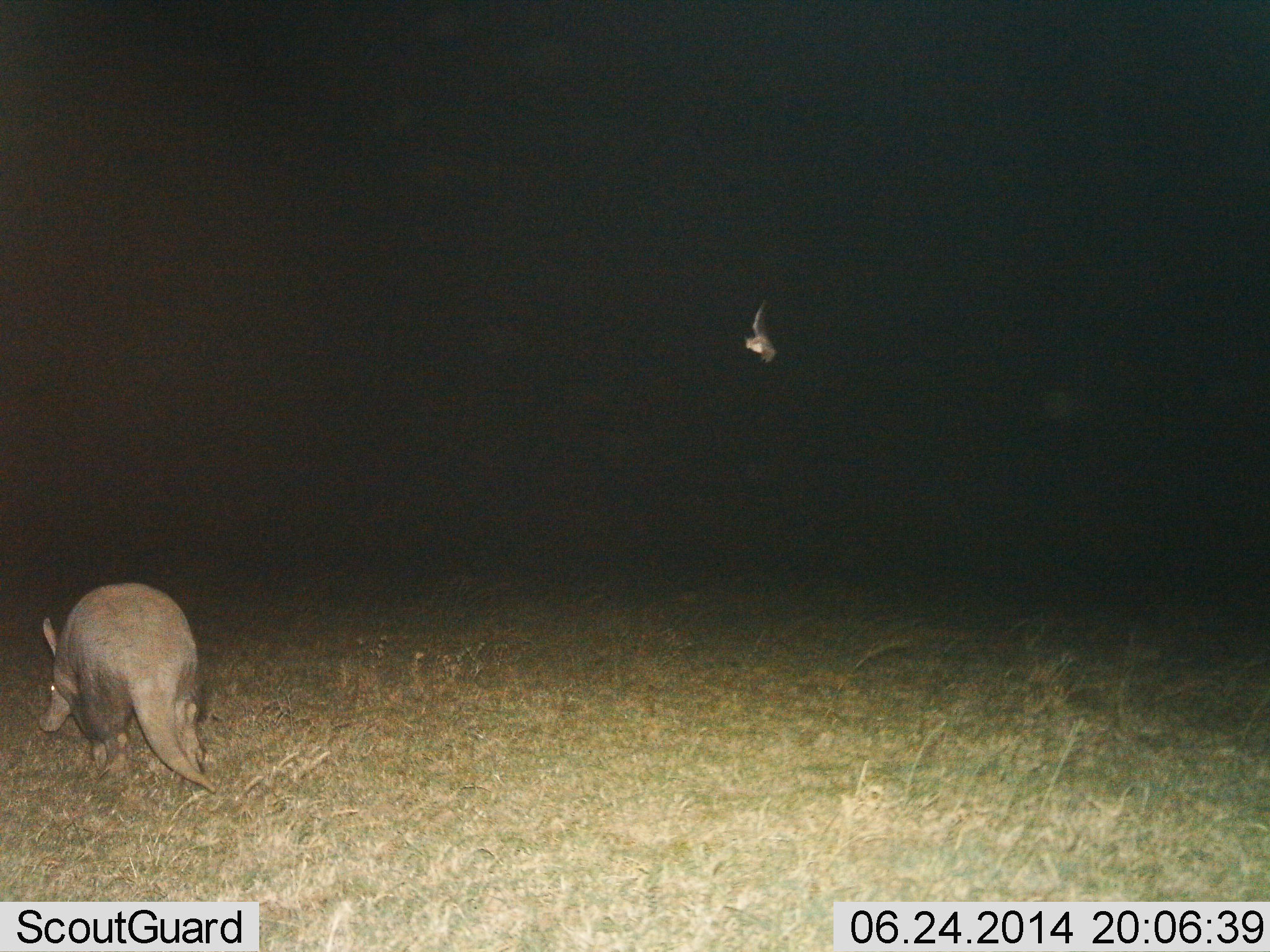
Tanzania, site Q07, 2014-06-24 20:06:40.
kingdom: Animalia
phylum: Chordata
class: Mammalia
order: Tubulidentata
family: Orycteropodidae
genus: Orycteropus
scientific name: Orycteropus afer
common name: aardvark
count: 1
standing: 15%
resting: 0%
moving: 70%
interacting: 0%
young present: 0%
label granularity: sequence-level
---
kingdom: Animalia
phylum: Chordata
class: Mammalia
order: Chiroptera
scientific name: Chiroptera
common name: bat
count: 1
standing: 0%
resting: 0%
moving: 100%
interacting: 0%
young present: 0%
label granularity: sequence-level